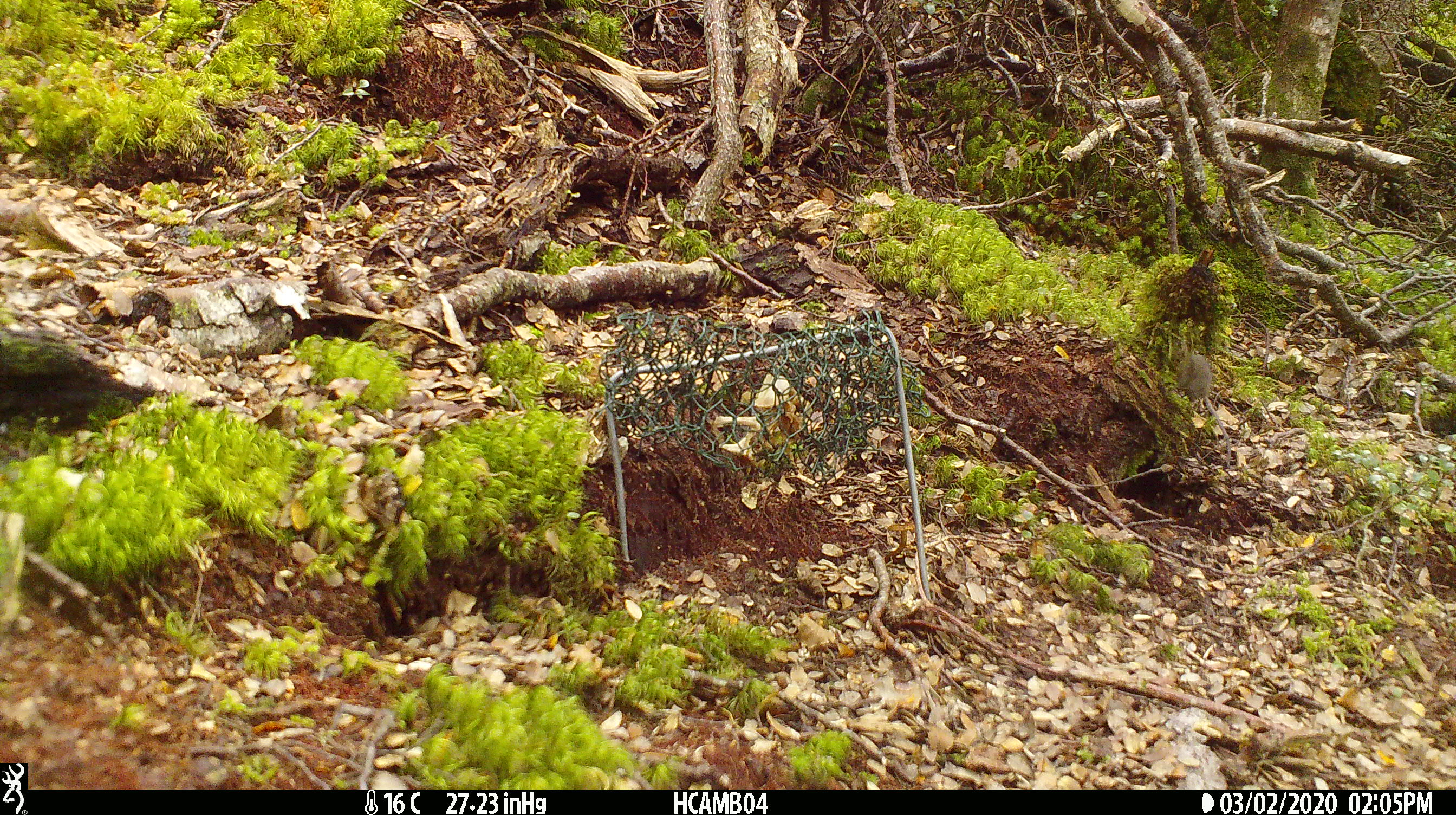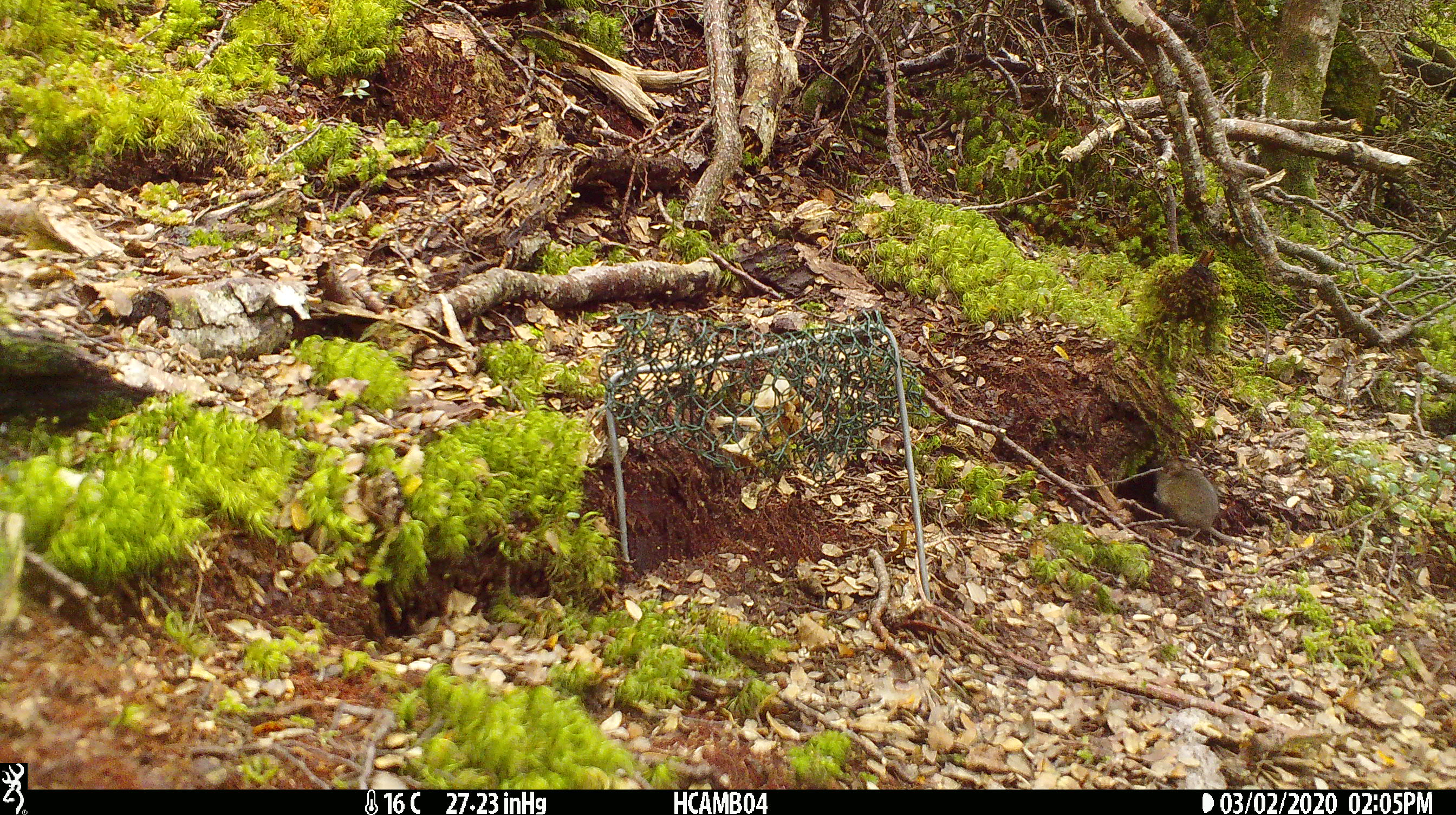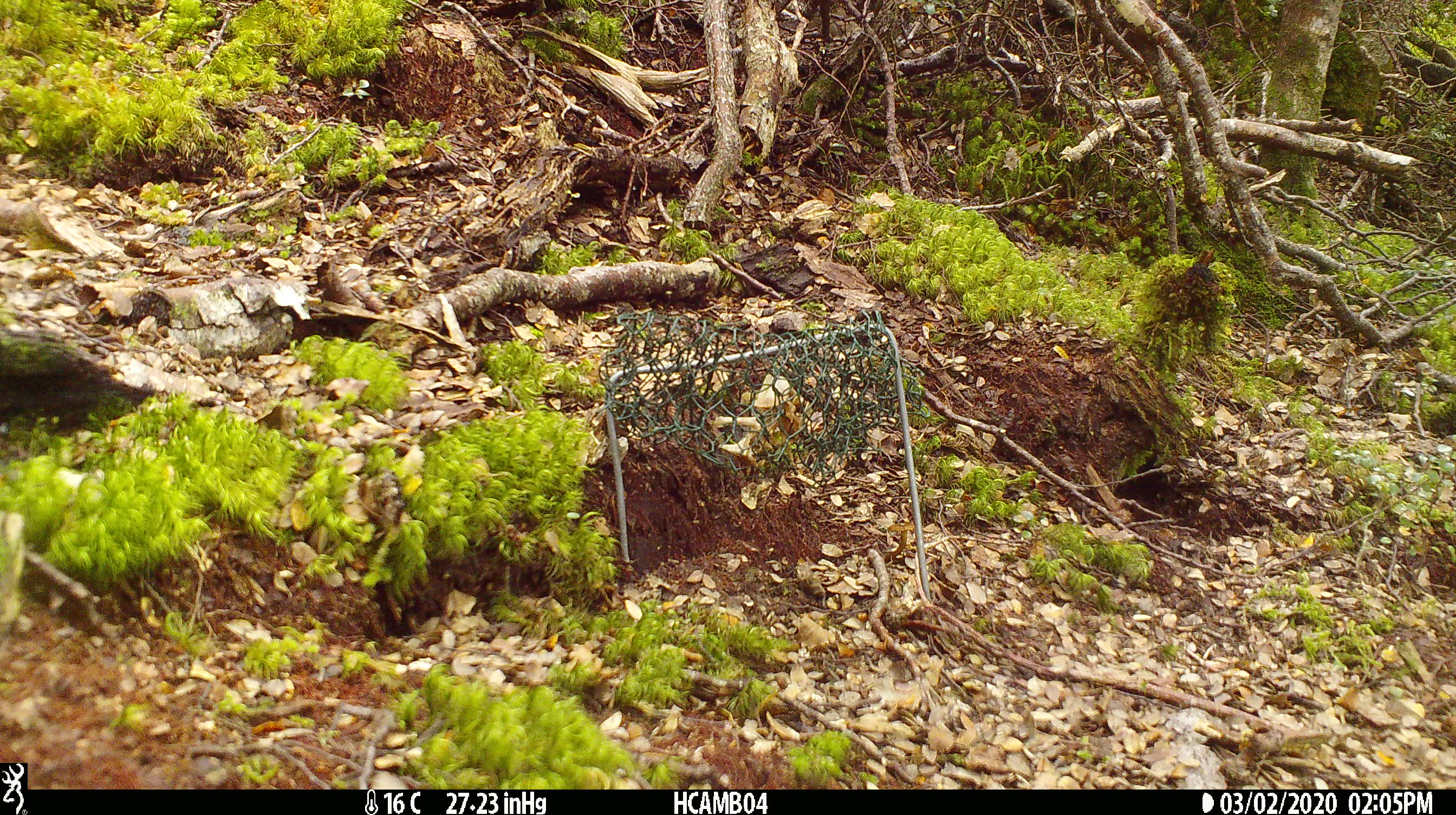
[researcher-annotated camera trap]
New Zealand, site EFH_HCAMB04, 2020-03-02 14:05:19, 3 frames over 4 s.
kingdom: Animalia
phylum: Chordata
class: Mammalia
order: Rodentia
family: Muridae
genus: Mus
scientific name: Mus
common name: mouse